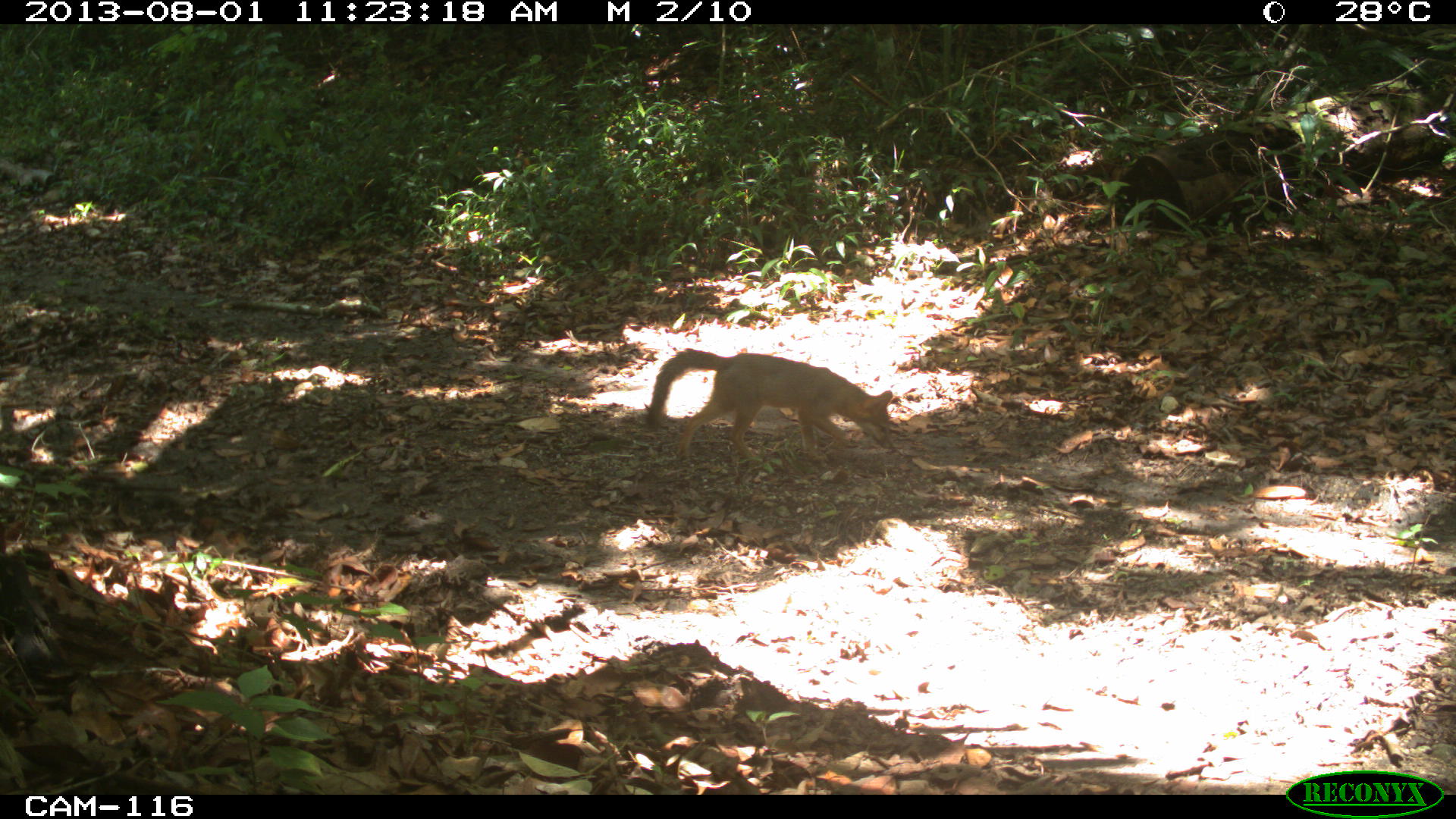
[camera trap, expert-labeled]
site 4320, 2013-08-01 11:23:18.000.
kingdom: Animalia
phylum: Chordata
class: Mammalia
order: Carnivora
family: Canidae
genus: Urocyon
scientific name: Urocyon cinereoargenteus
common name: gray fox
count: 1